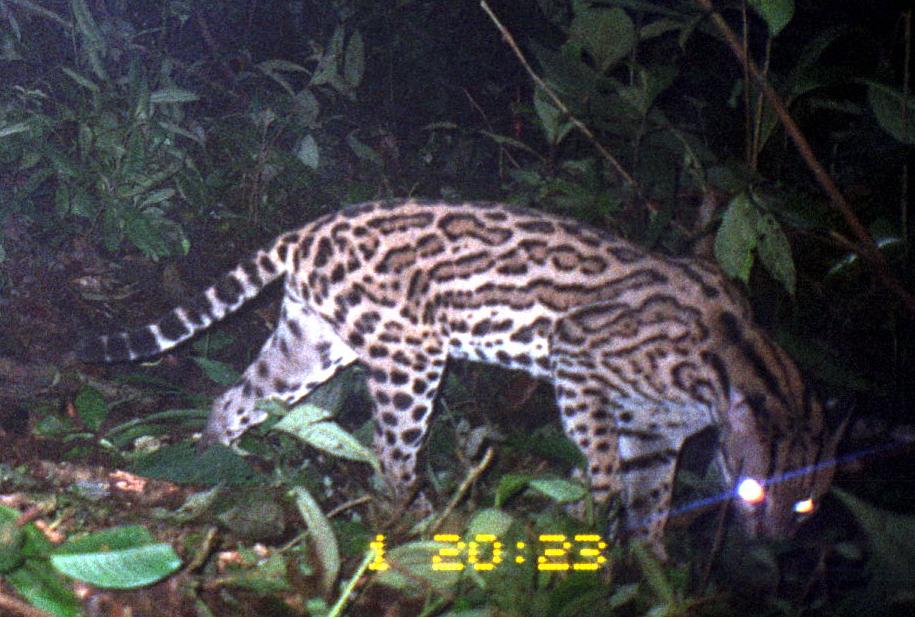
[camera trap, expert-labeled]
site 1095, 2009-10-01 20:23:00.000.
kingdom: Animalia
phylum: Chordata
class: Mammalia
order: Carnivora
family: Felidae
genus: Leopardus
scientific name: Leopardus pardalis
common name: ocelot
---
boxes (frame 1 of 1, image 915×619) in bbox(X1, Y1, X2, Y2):
leopardus pardalis: bbox(77, 195, 855, 569)